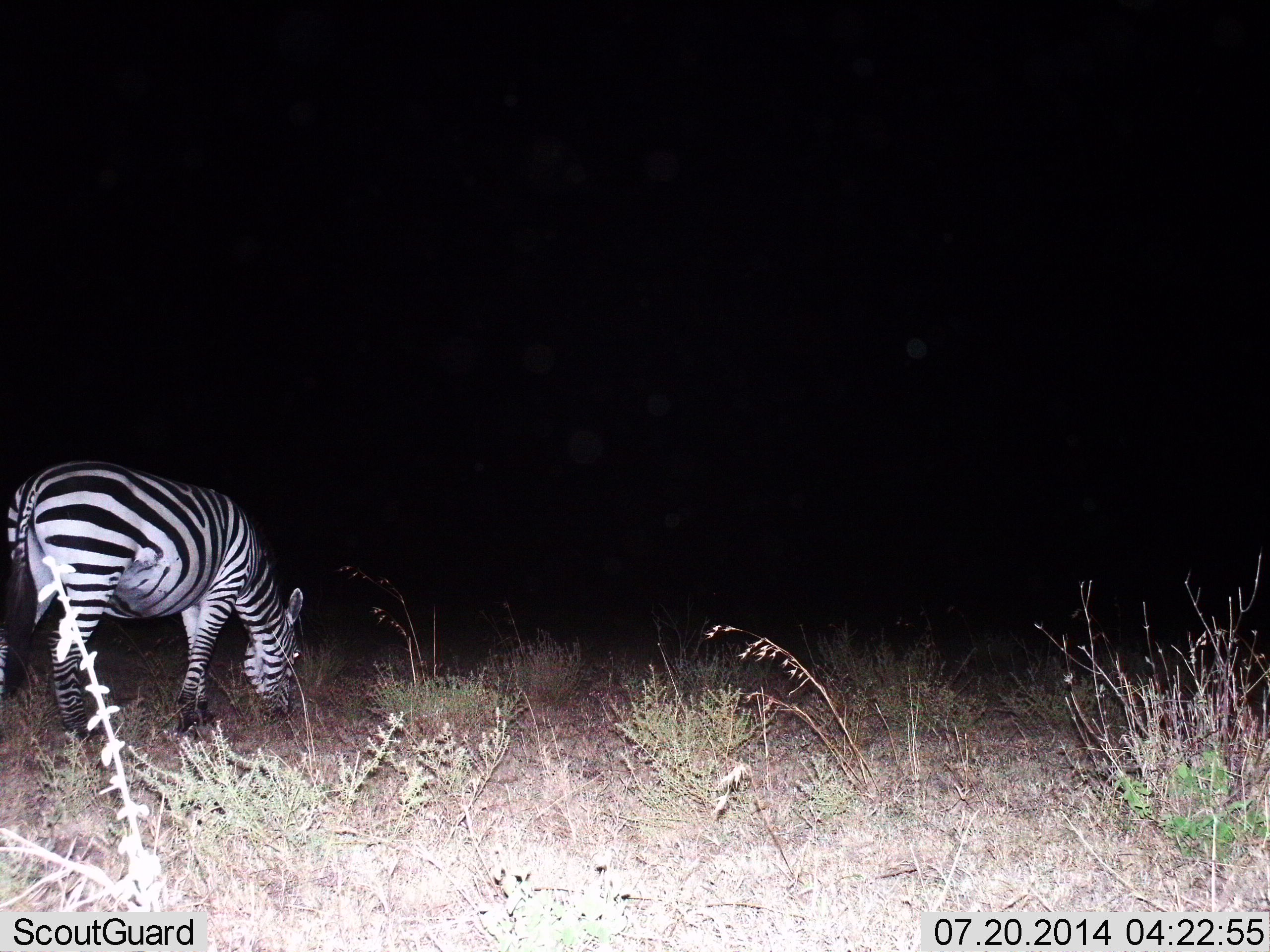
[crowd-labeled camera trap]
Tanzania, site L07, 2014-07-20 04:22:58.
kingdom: Animalia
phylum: Chordata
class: Mammalia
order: Perissodactyla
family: Equidae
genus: Equus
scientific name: Equus quagga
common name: plains zebra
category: zebra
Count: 1.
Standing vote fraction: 10%.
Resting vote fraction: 0%.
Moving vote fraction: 0%.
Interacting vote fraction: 0%.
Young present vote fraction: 0%.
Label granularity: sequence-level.